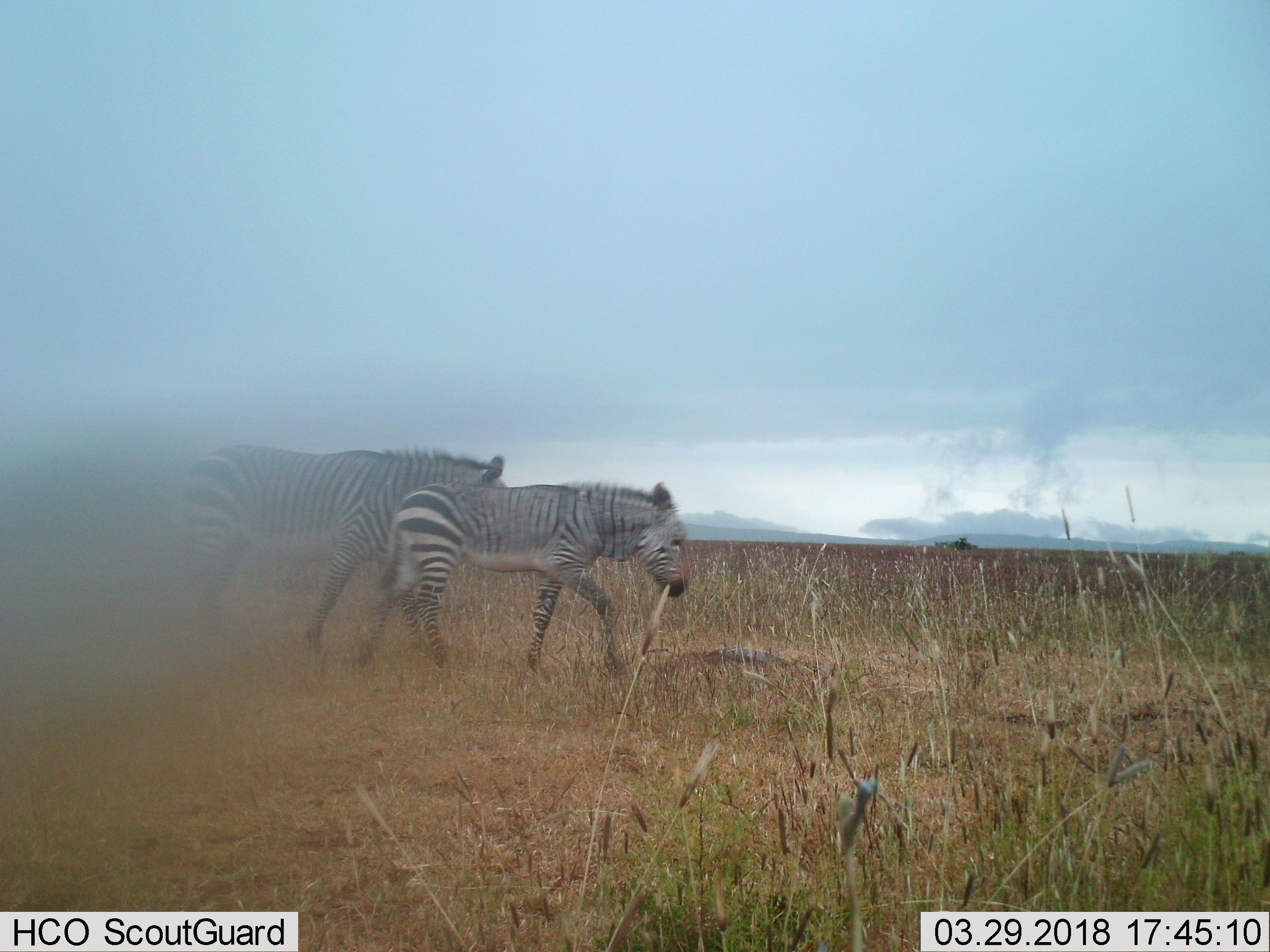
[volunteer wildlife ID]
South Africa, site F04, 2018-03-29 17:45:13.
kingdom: Animalia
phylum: Chordata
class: Mammalia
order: Perissodactyla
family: Equidae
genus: Equus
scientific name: Equus zebra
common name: mountain zebra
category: zebramountain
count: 2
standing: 0%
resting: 0%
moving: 100%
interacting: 12%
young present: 62%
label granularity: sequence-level